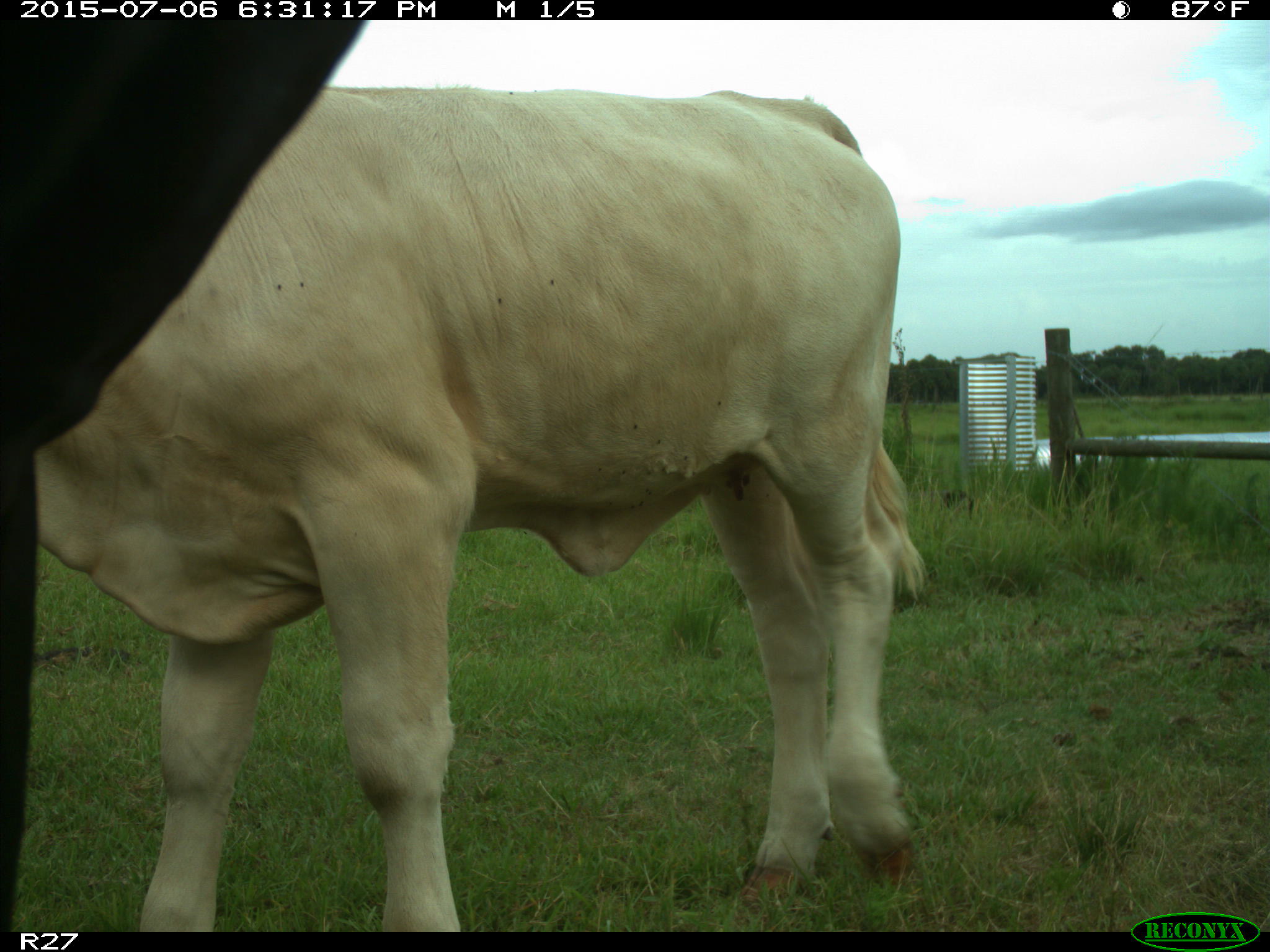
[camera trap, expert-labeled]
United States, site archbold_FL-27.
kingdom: Animalia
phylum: Chordata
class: Mammalia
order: Artiodactyla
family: Bovidae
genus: Bos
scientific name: Bos taurus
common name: domestic cow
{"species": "Bos taurus (domestic cow)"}